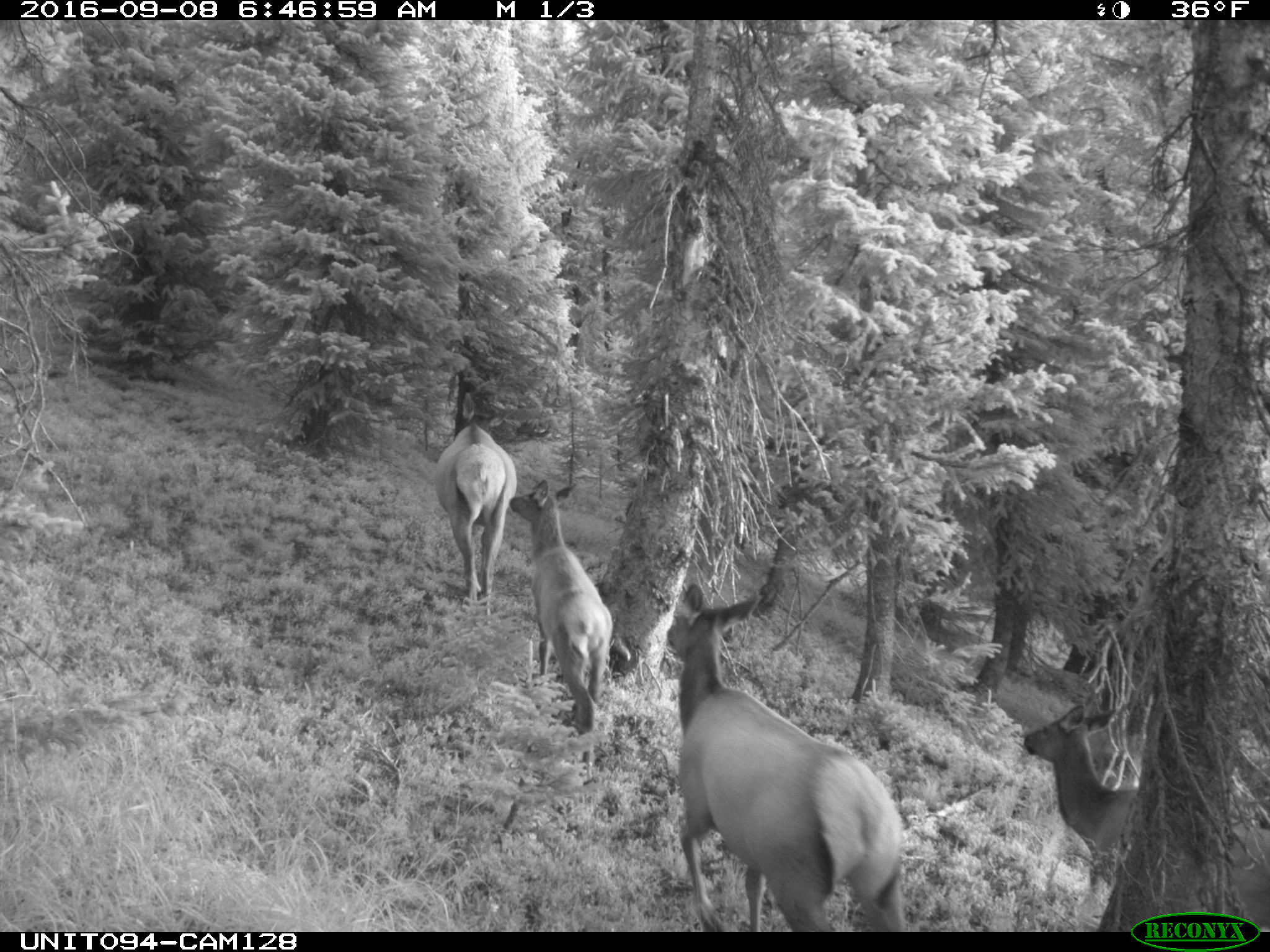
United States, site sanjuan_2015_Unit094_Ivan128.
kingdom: Animalia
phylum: Chordata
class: Mammalia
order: Artiodactyla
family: Cervidae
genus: Cervus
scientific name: Cervus elaphus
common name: red deer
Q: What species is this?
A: Cervus elaphus (red deer).